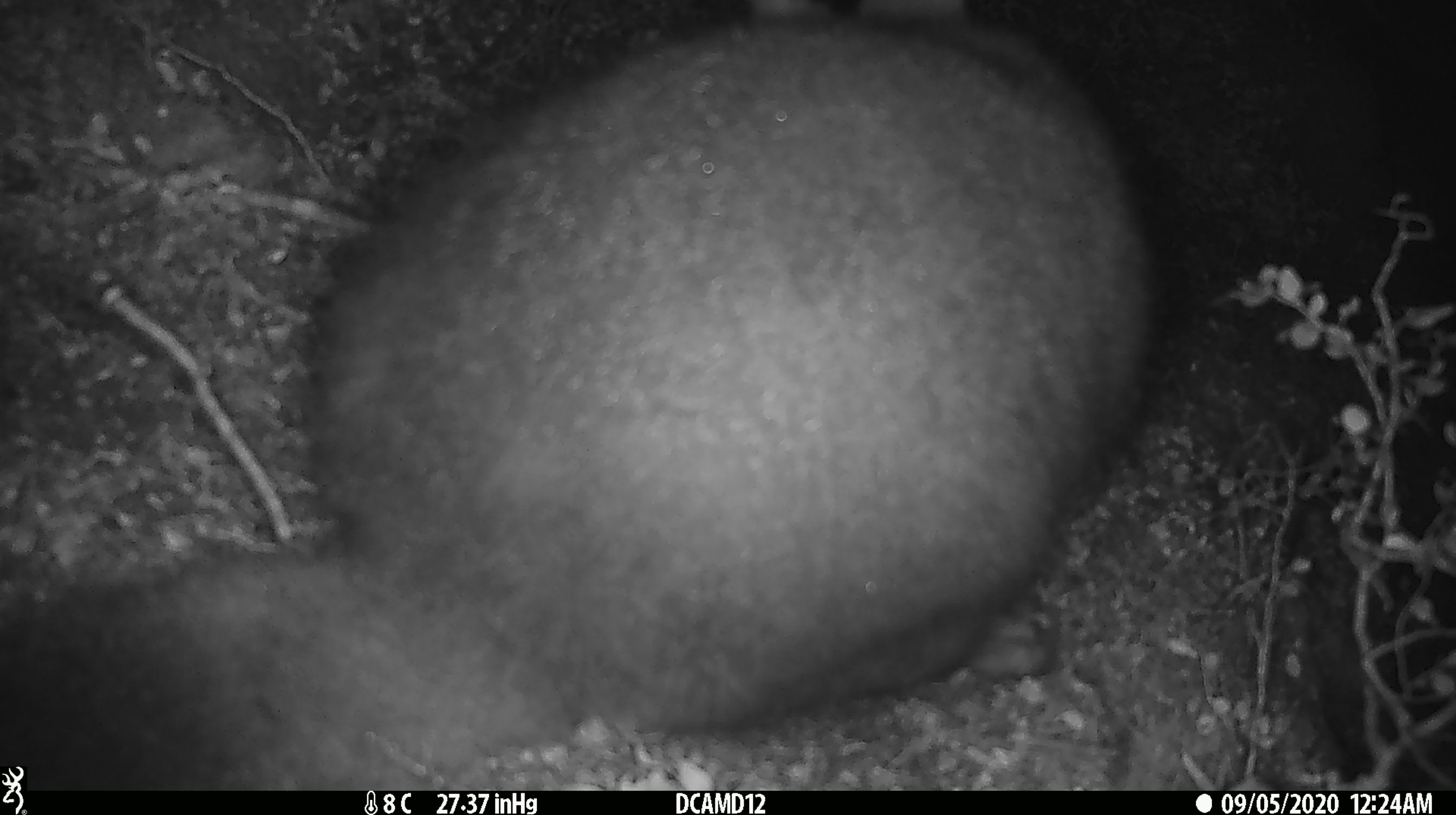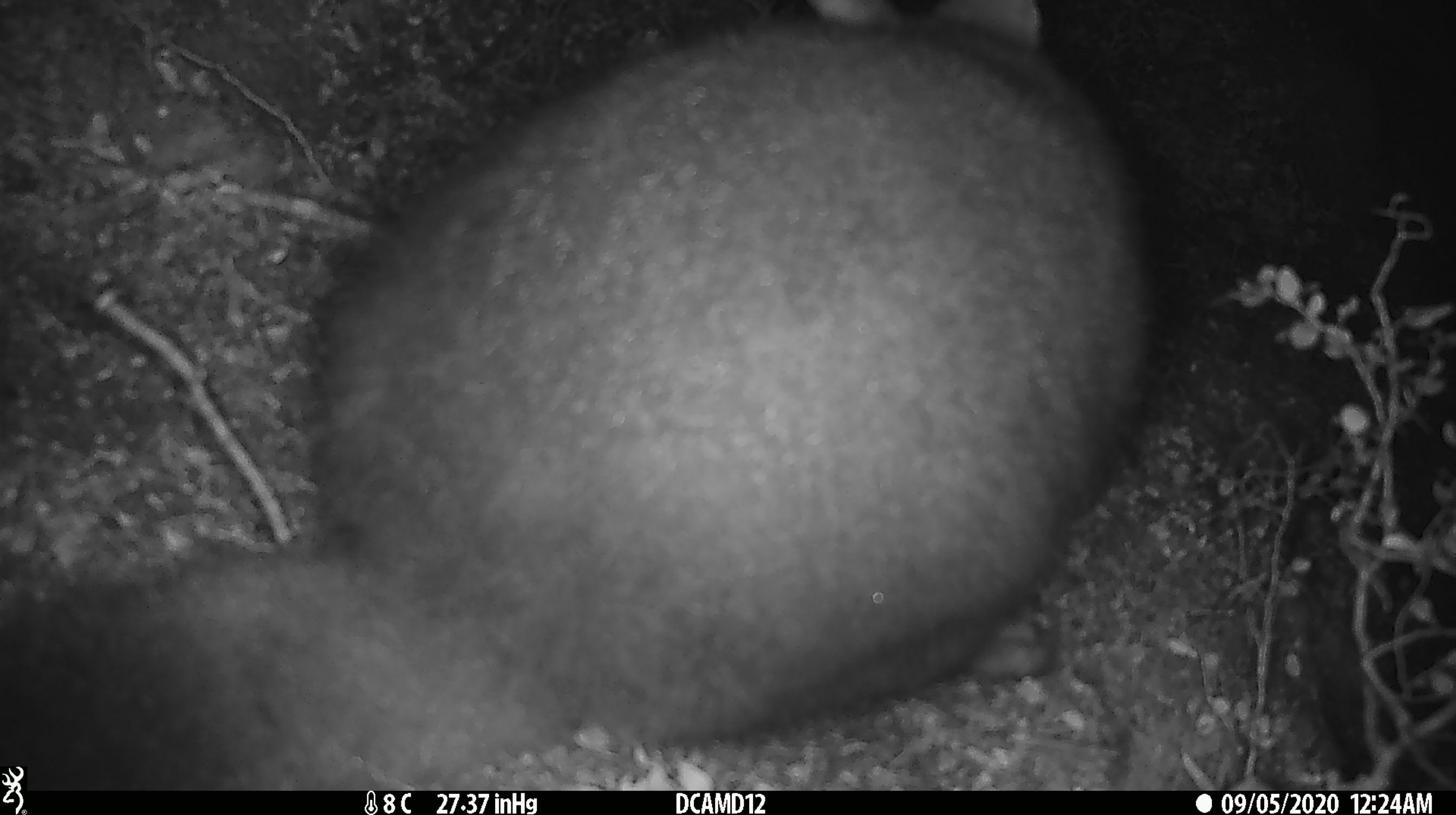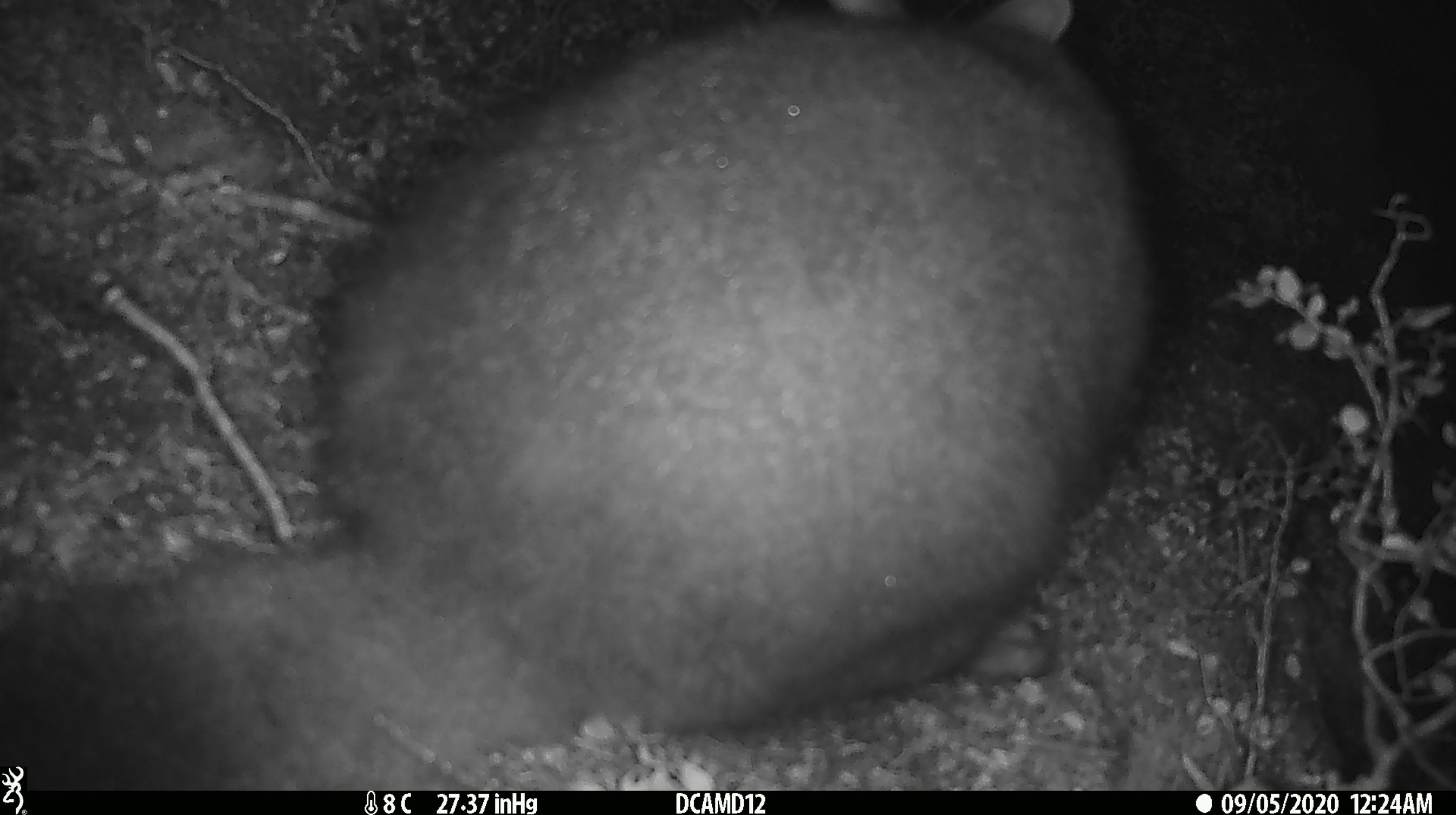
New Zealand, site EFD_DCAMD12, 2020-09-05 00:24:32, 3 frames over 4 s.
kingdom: Animalia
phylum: Chordata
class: Mammalia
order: Diprotodontia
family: Phalangeridae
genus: Trichosurus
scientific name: Trichosurus vulpecula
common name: common brushtail possum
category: possum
Possum (common brushtail possum) (Trichosurus vulpecula).